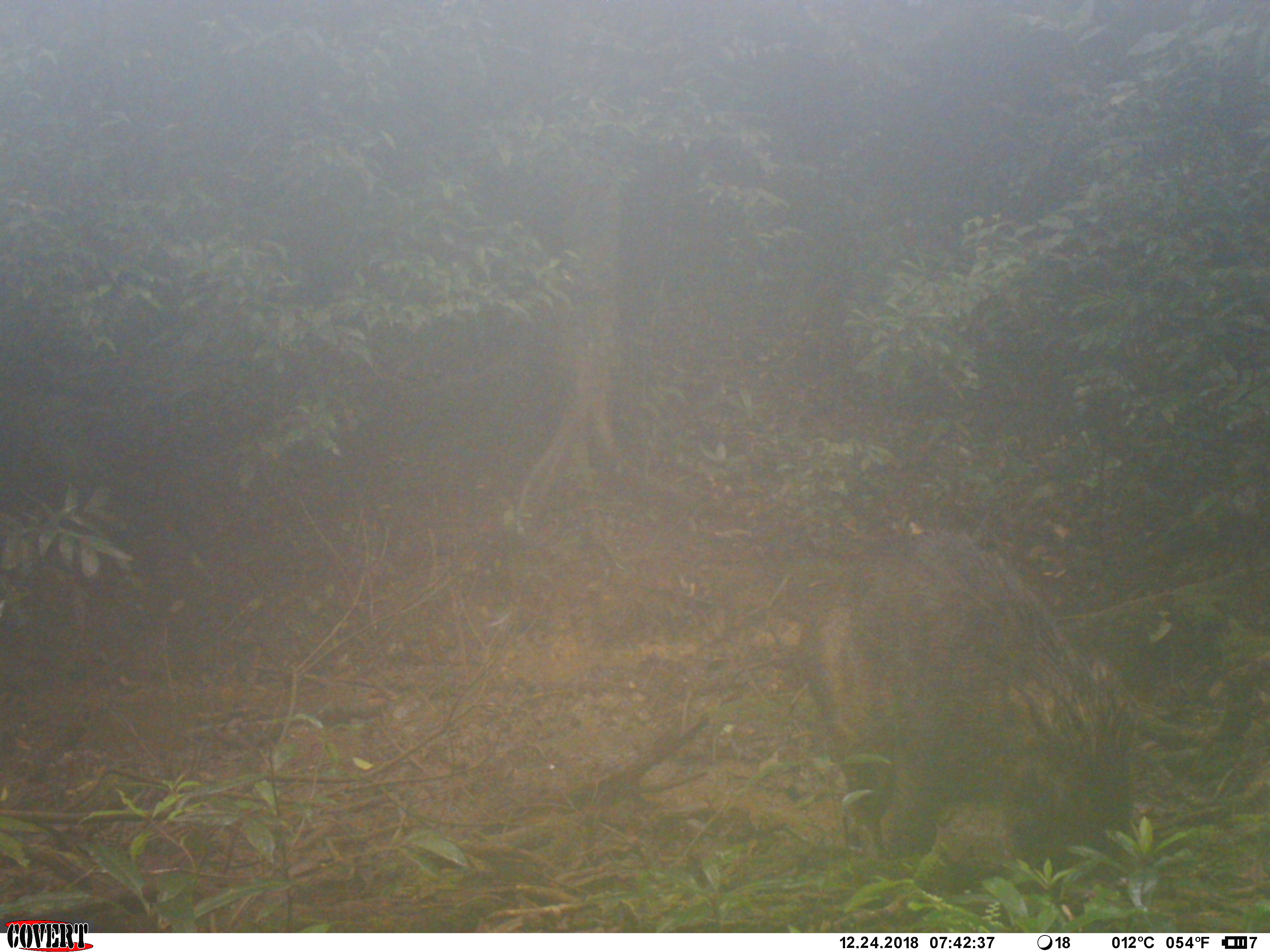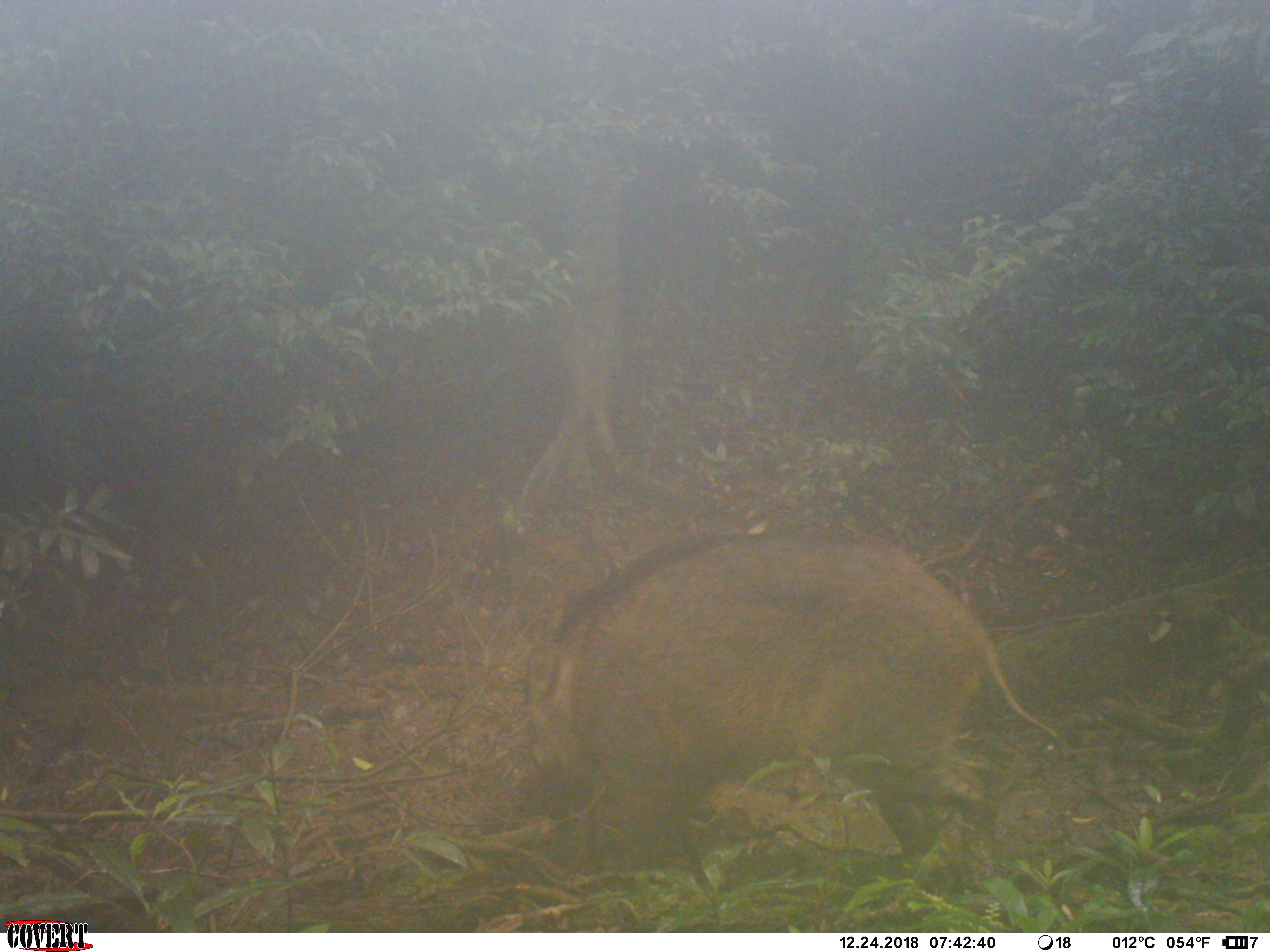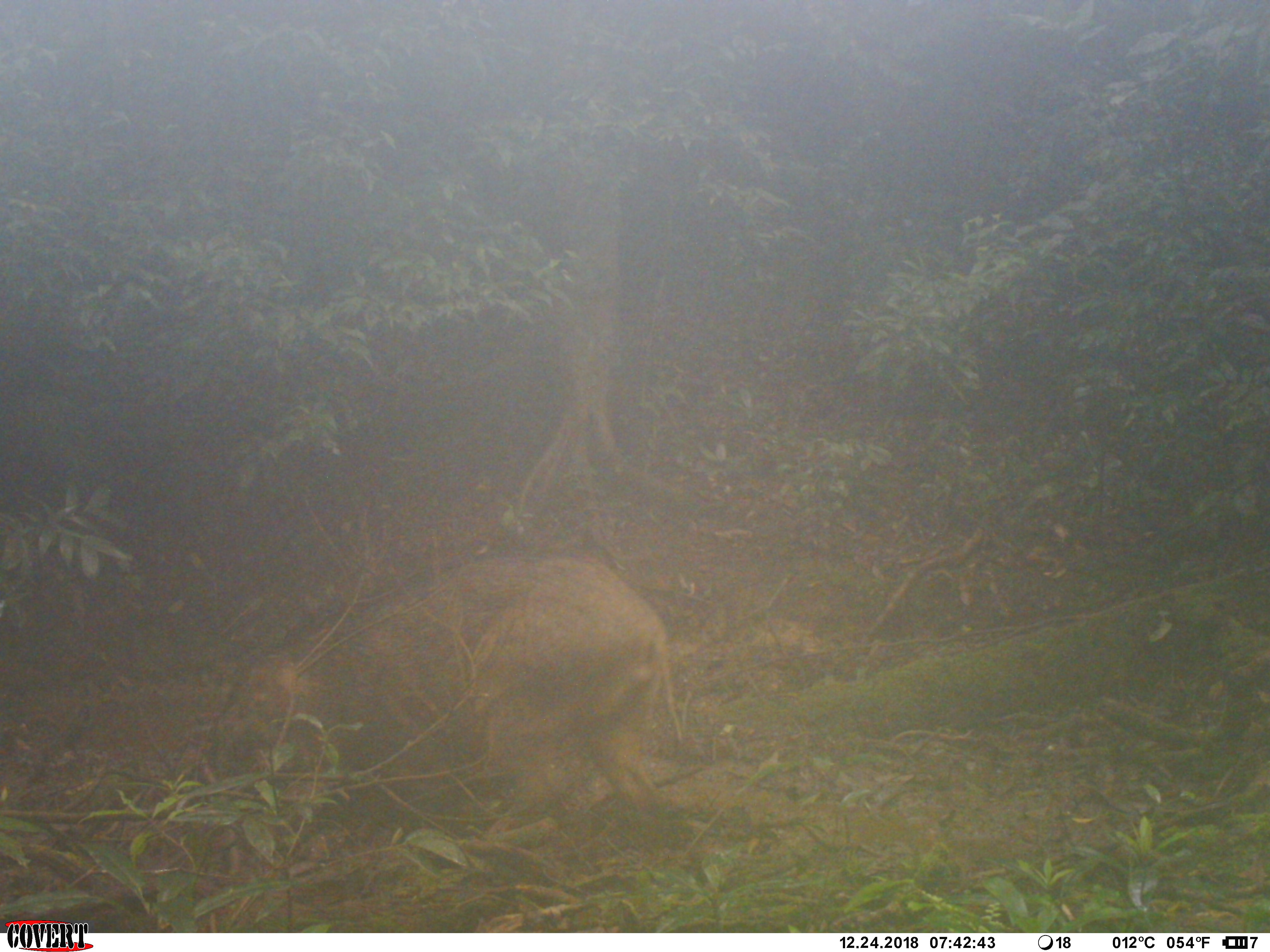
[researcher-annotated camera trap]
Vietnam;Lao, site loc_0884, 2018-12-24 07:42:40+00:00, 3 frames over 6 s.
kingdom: Animalia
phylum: Chordata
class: Mammalia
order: Artiodactyla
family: Suidae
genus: Sus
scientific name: Sus scrofa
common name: eurasian wild pig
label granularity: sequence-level